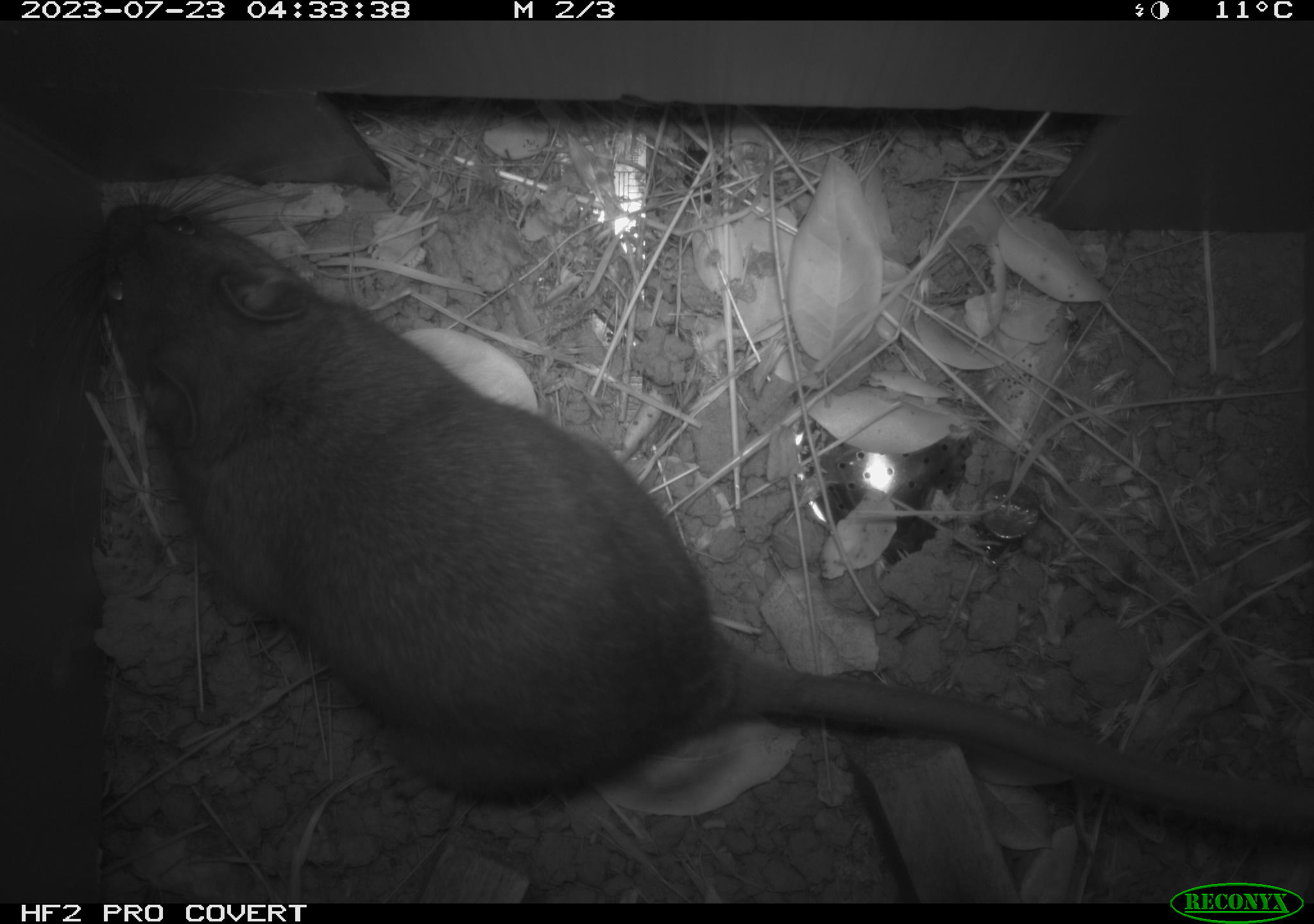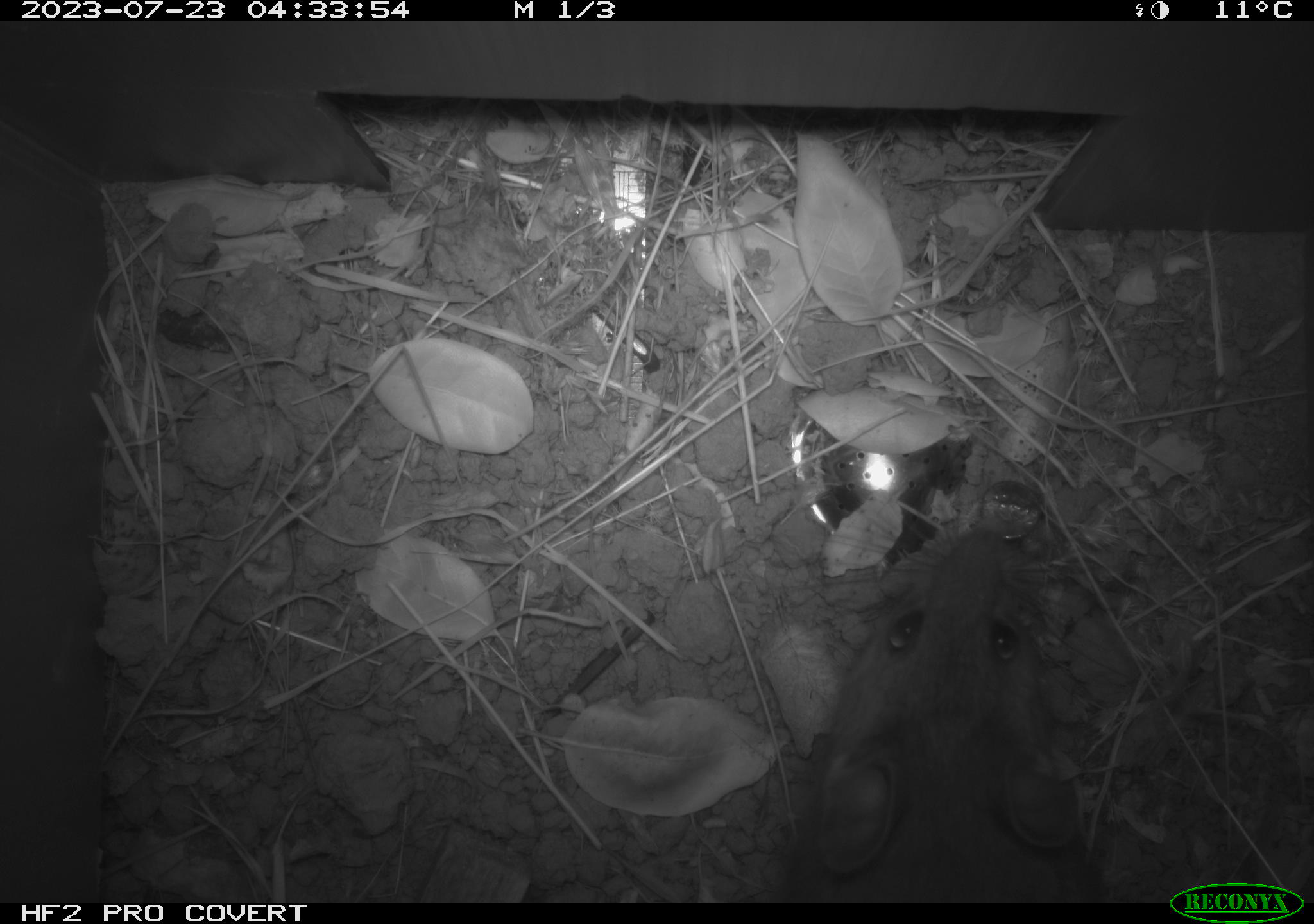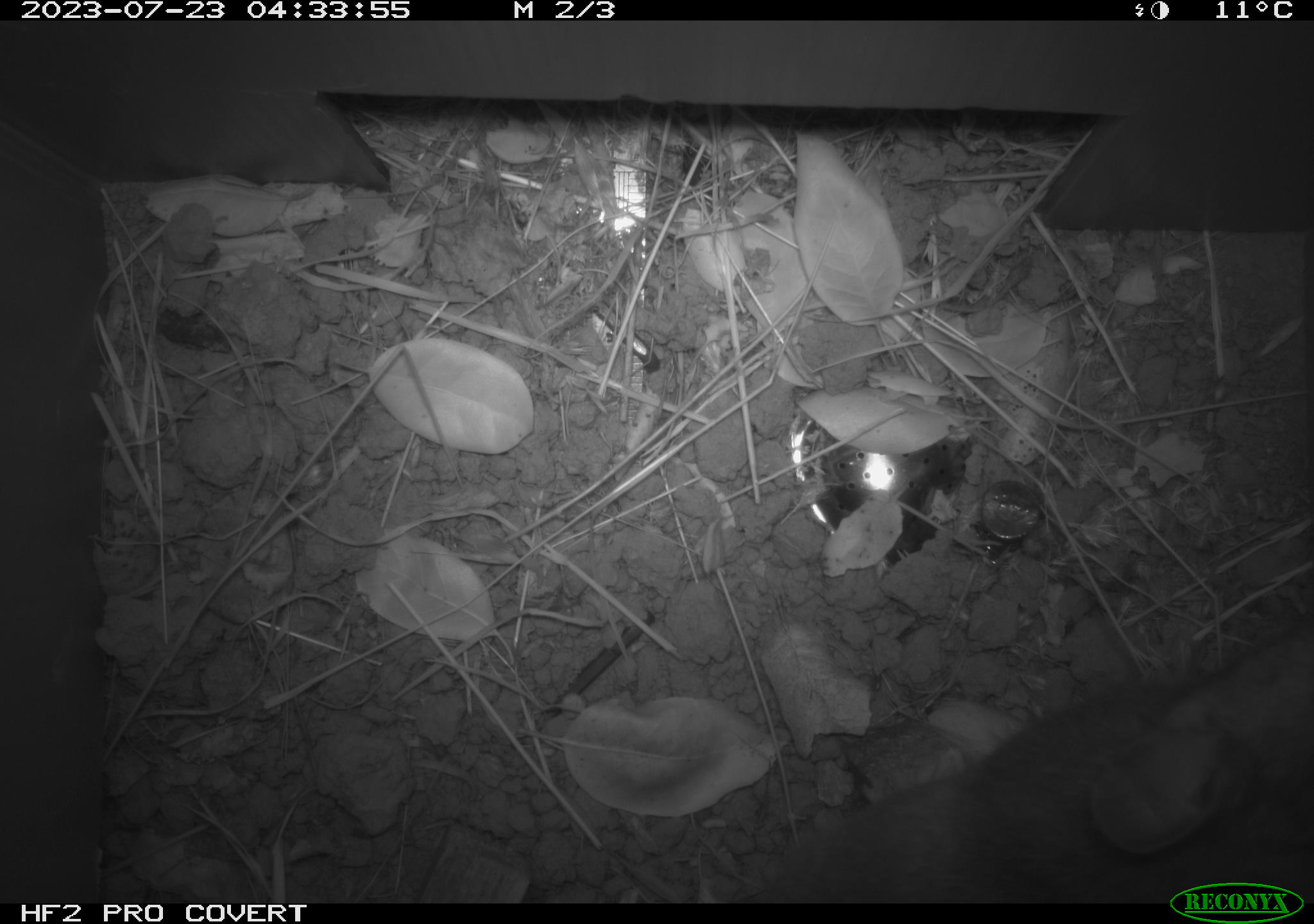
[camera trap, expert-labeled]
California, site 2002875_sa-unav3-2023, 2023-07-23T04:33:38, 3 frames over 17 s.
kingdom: Animalia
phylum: Chordata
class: Mammalia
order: Rodentia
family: Cricetidae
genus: Neotoma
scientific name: Neotoma fuscipes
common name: dusky-footed woodrat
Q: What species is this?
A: Dusky-footed woodrat (Neotoma fuscipes).